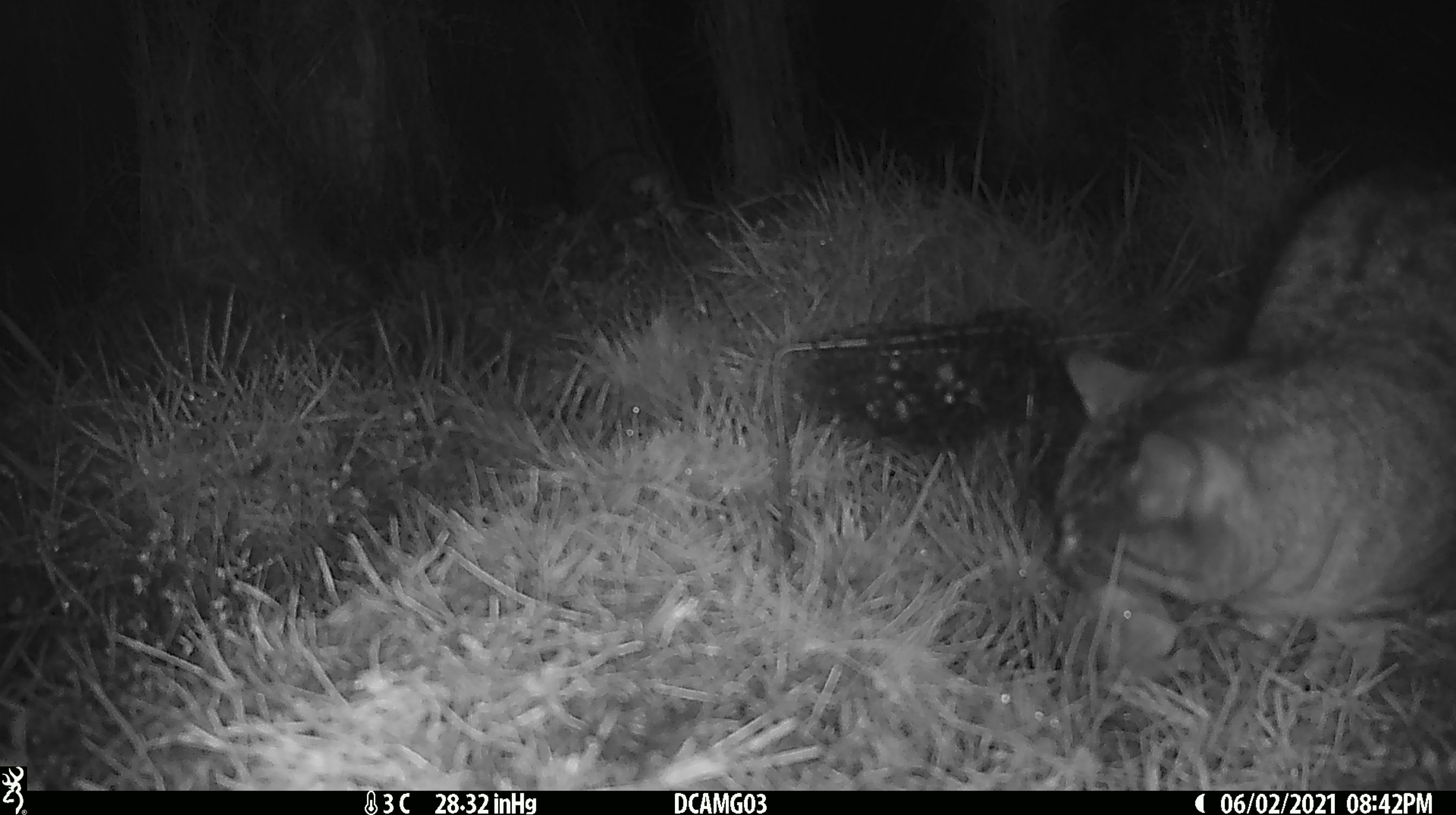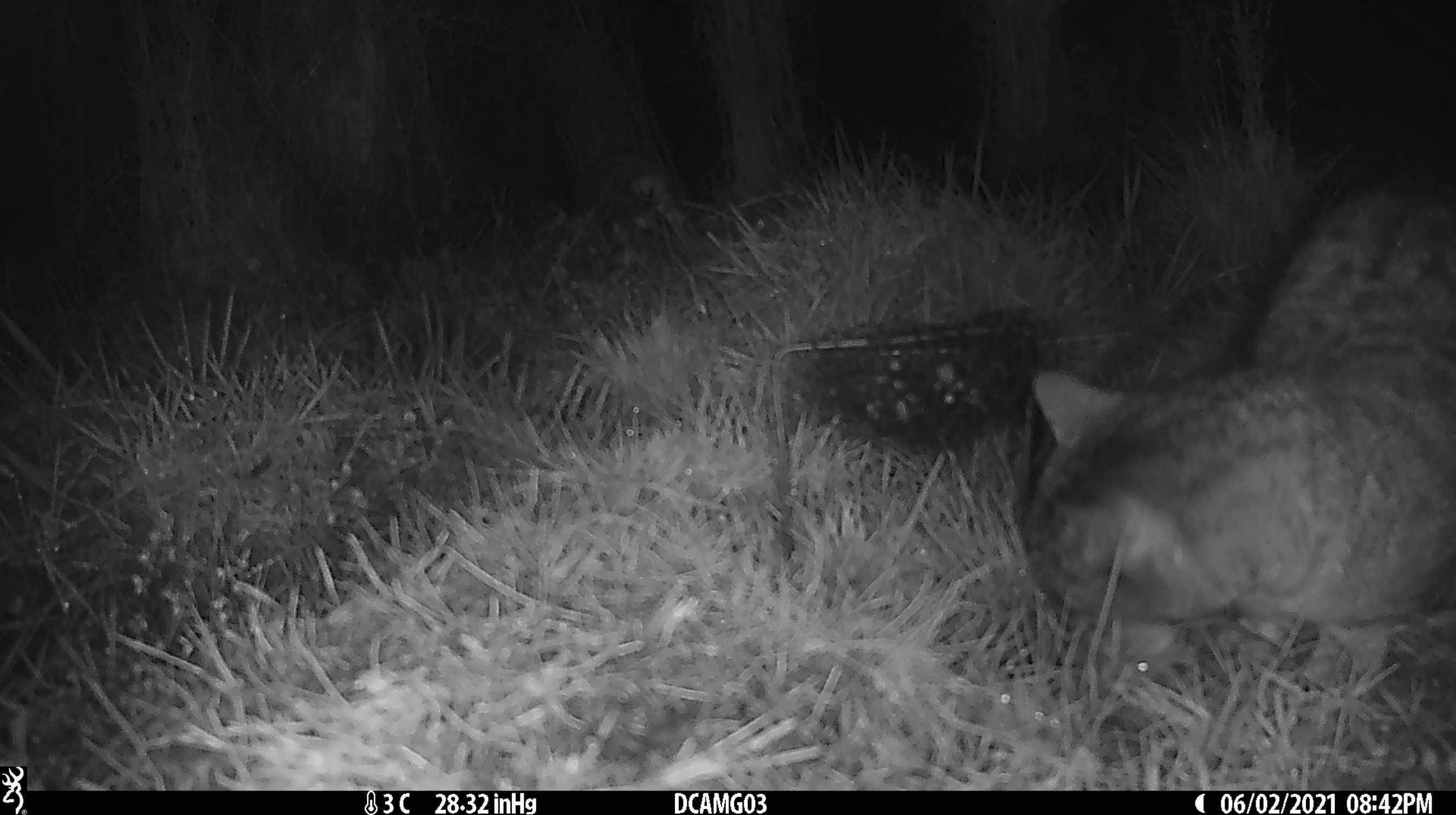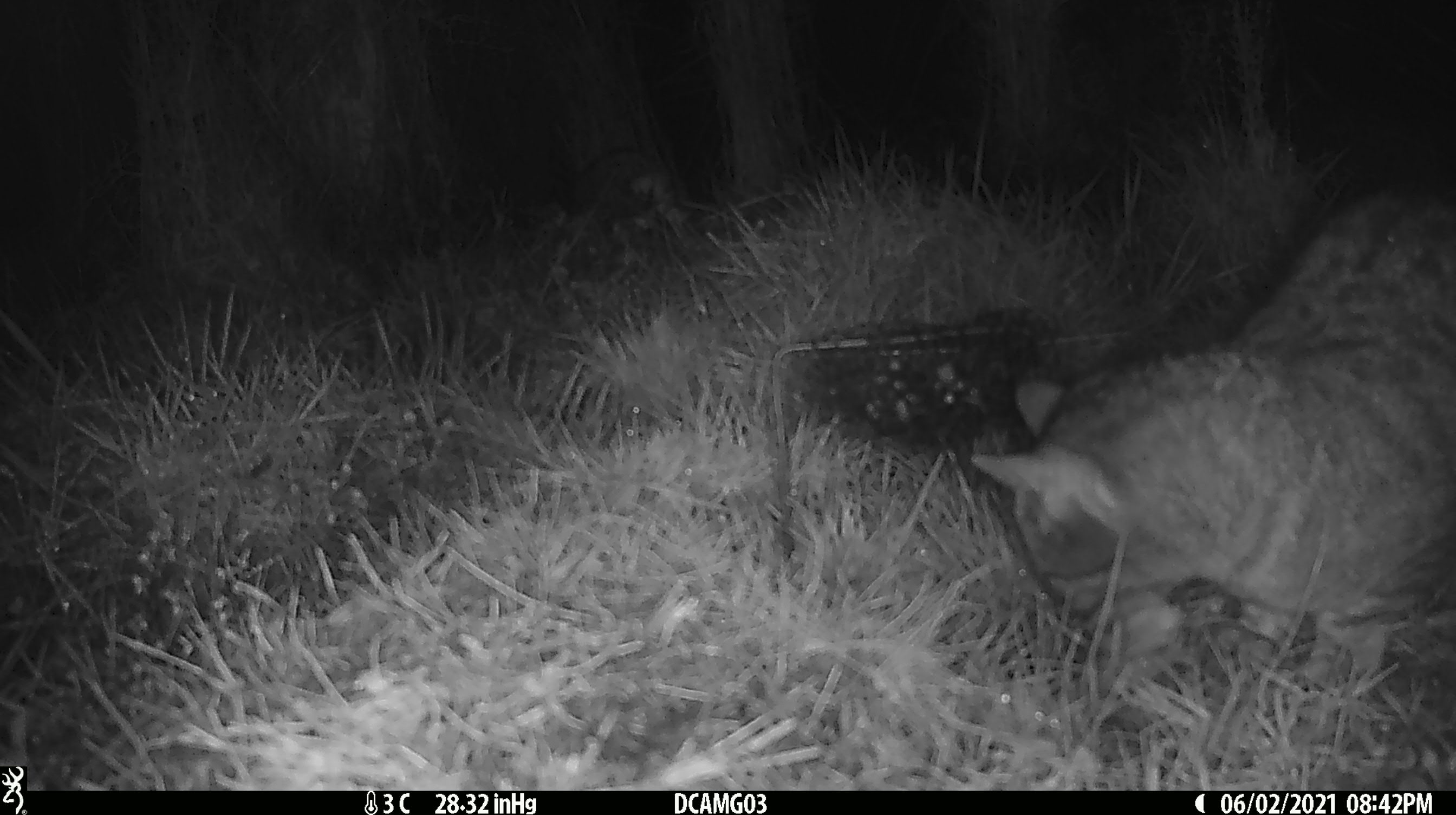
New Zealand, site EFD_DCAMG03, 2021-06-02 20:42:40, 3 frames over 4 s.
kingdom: Animalia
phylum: Chordata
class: Mammalia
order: Carnivora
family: Felidae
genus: Felis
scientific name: Felis catus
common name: domestic cat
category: cat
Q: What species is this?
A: Cat (domestic cat) (Felis catus).